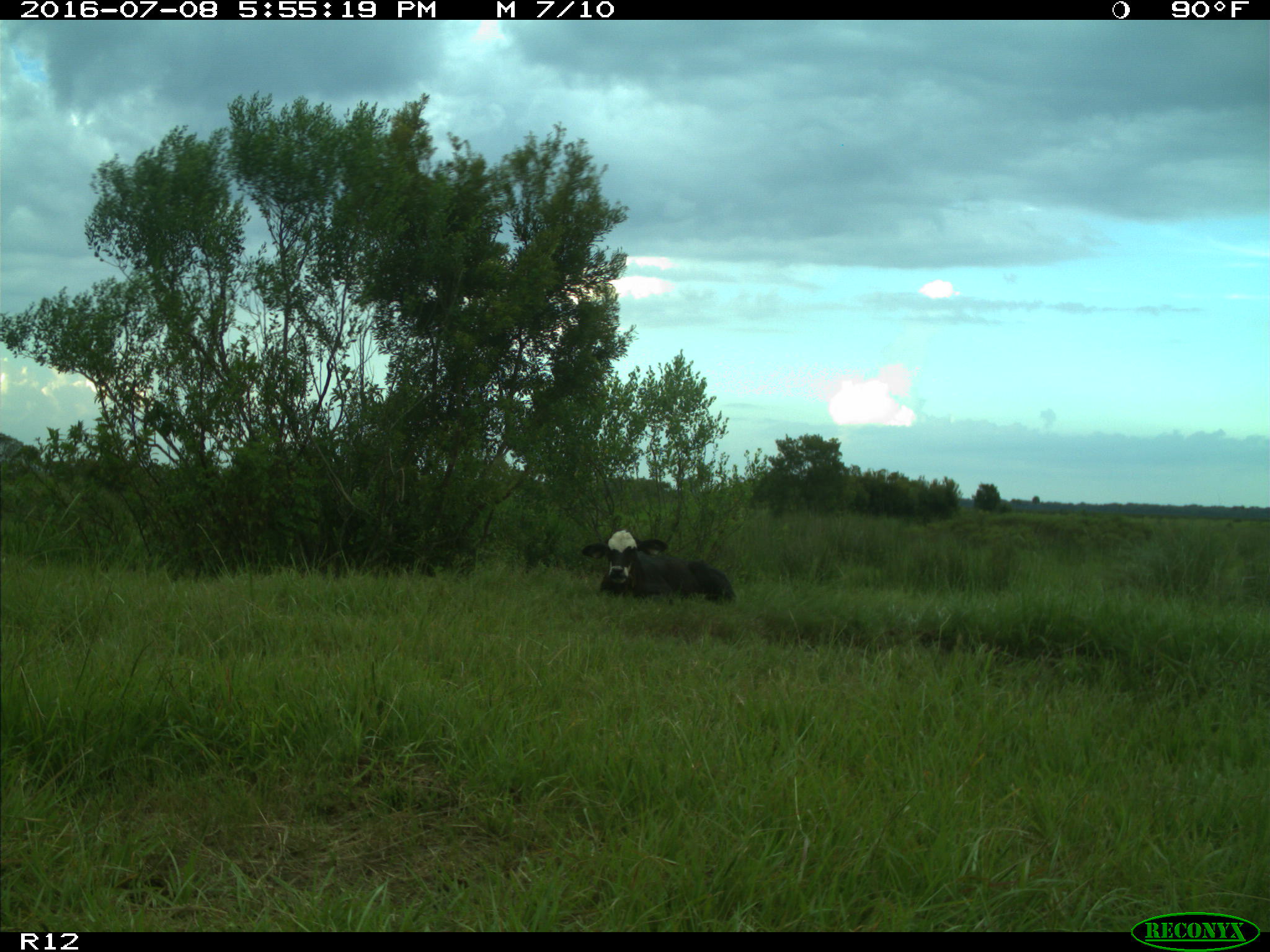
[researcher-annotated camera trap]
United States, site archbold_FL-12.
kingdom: Animalia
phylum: Chordata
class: Mammalia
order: Artiodactyla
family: Bovidae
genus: Bos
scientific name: Bos taurus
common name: domestic cow